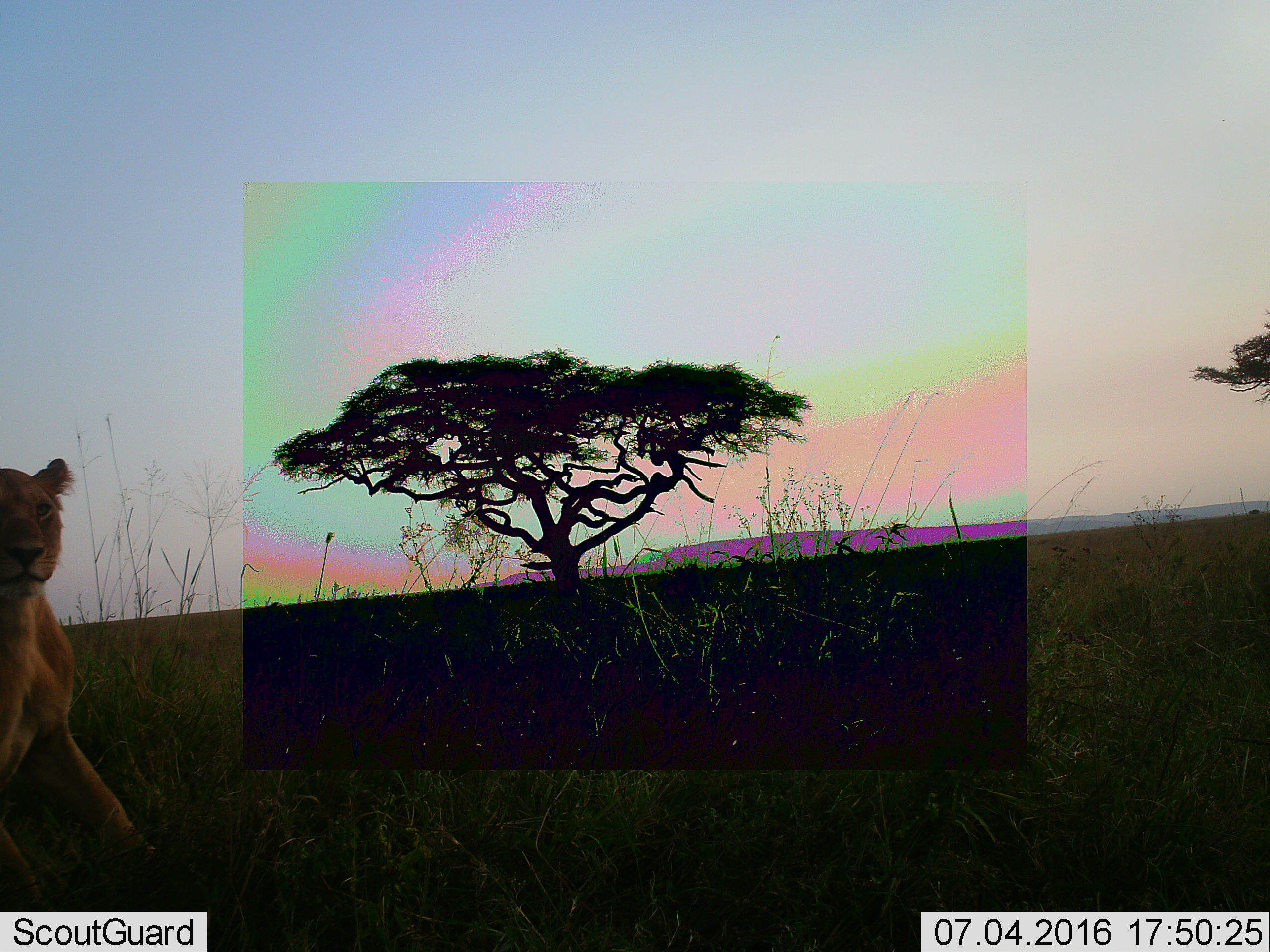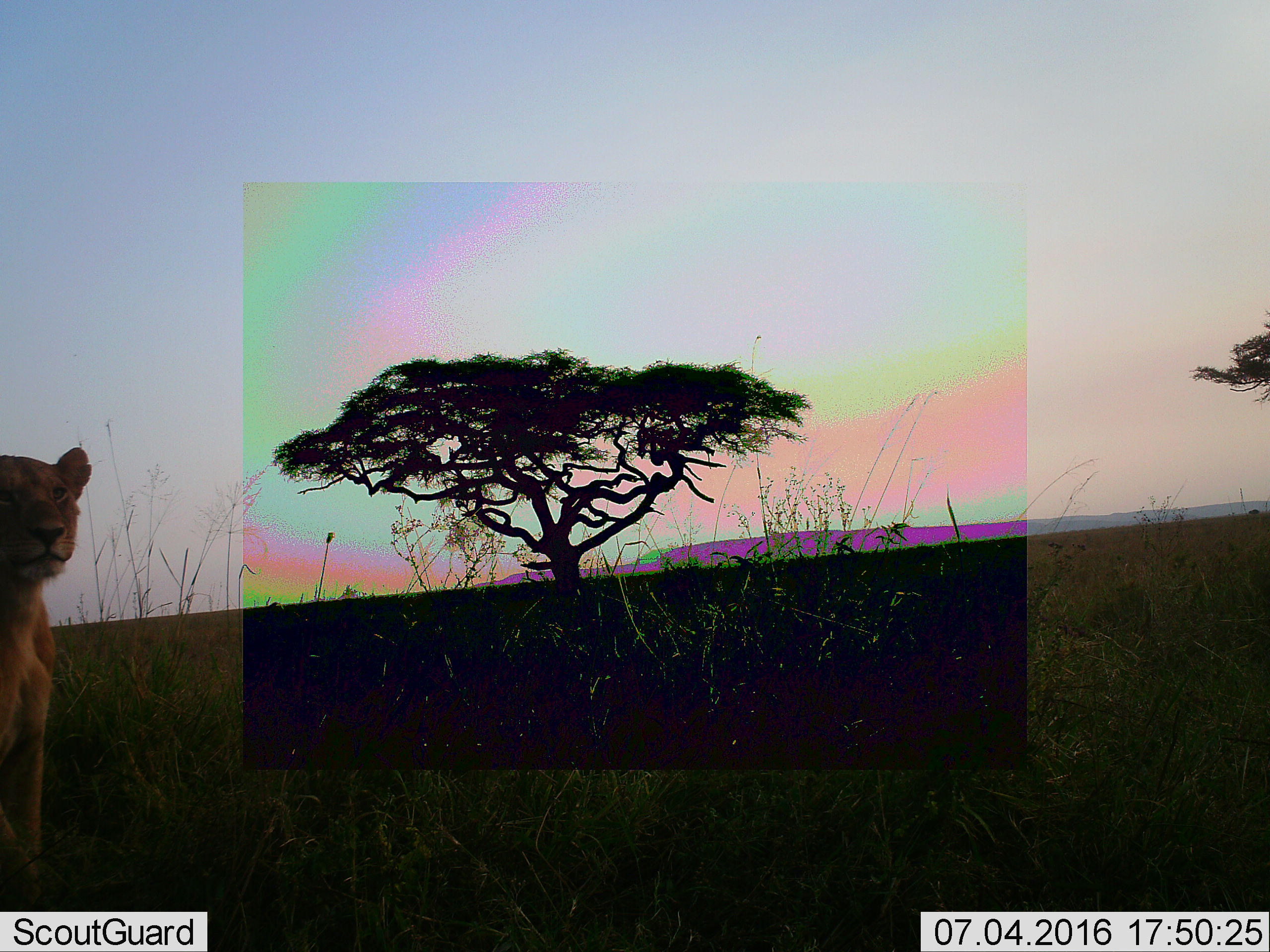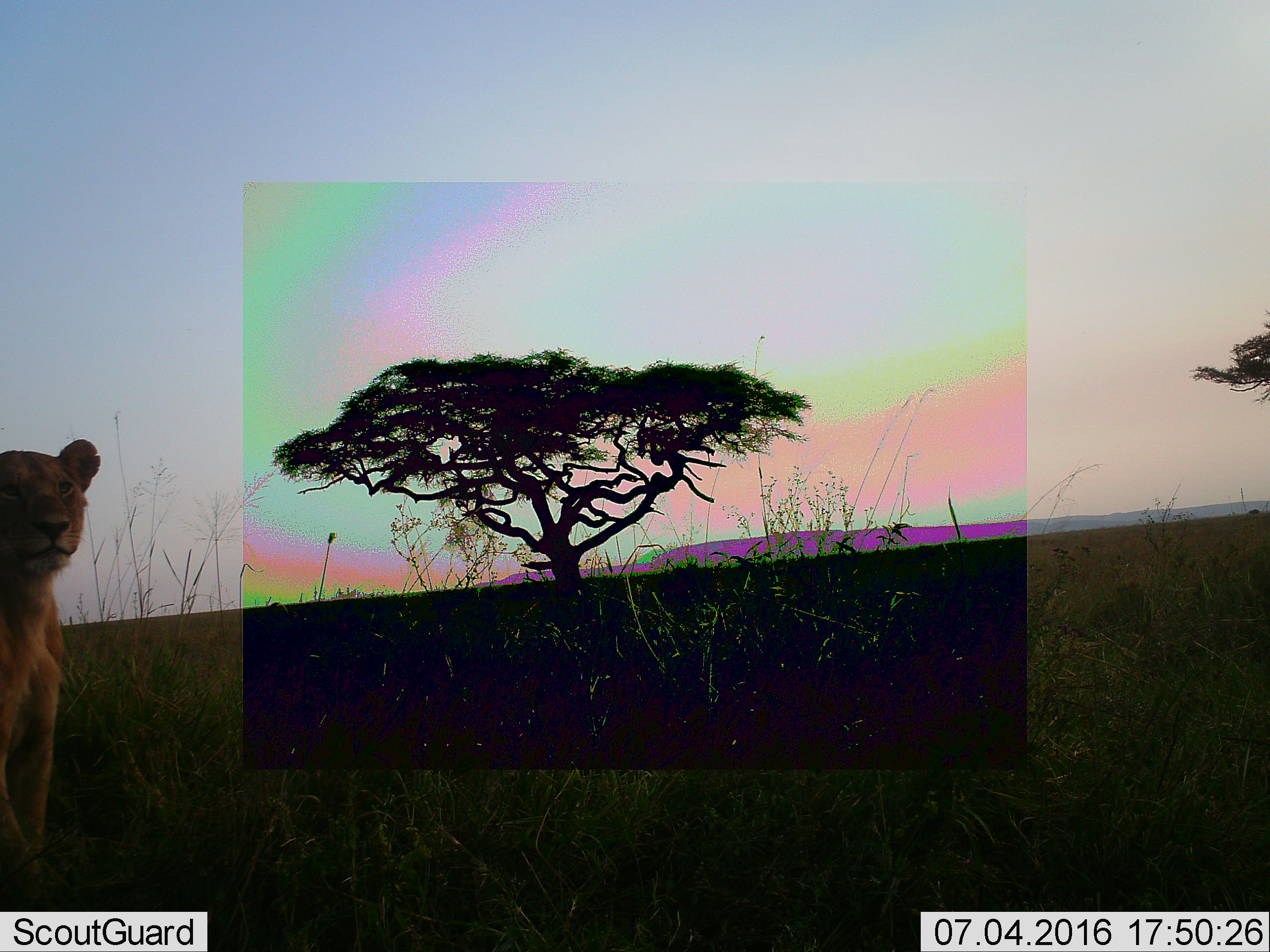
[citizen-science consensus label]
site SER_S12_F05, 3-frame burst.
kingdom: Animalia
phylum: Chordata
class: Mammalia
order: Carnivora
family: Felidae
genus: Panthera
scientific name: Panthera leo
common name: lion female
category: lionfemale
Lionfemale (lion female) (Panthera leo), count 1. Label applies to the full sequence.